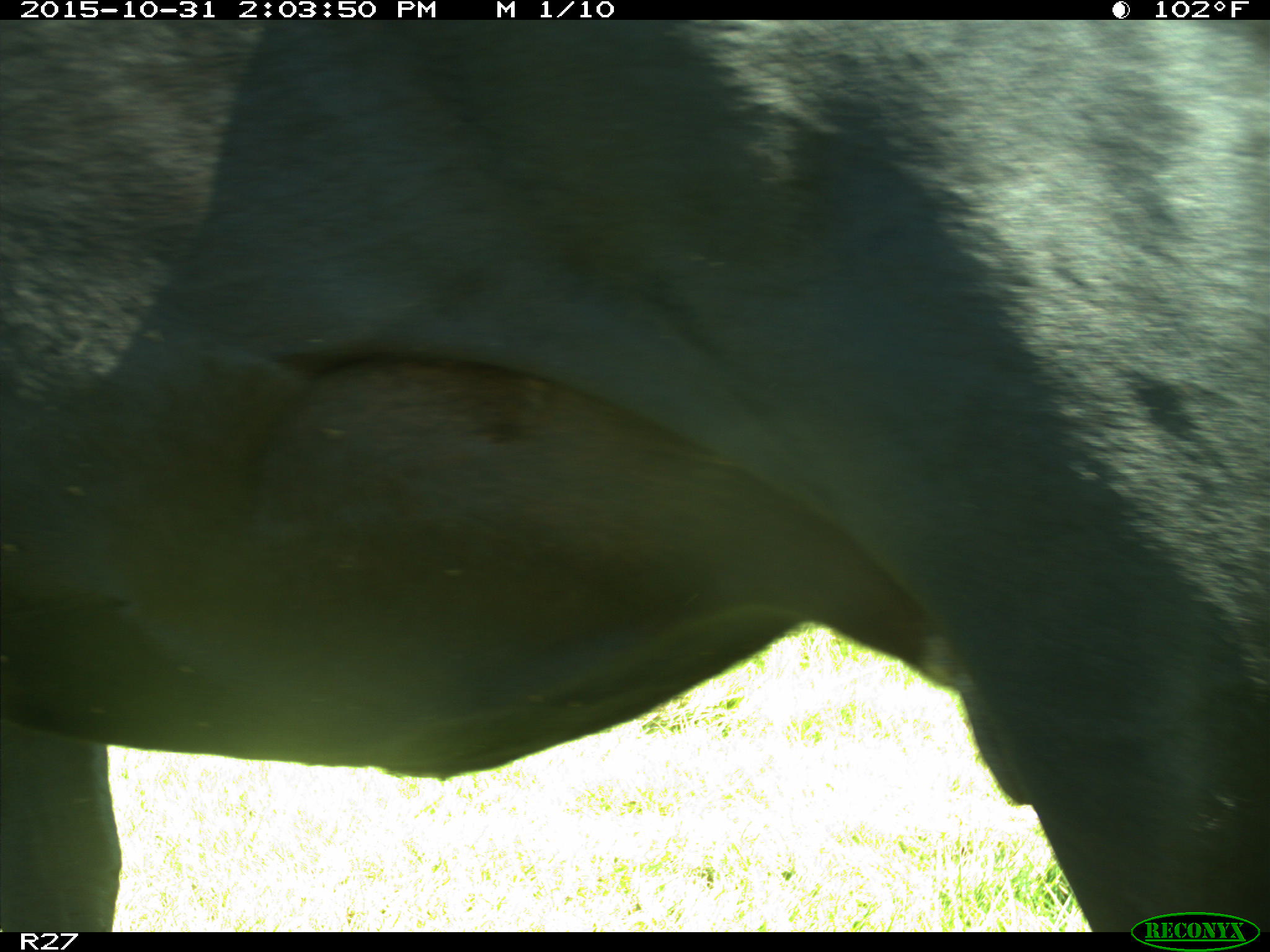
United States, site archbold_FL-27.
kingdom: Animalia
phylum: Chordata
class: Mammalia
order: Artiodactyla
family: Bovidae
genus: Bos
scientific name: Bos taurus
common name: domestic cow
Bos taurus (domestic cow).